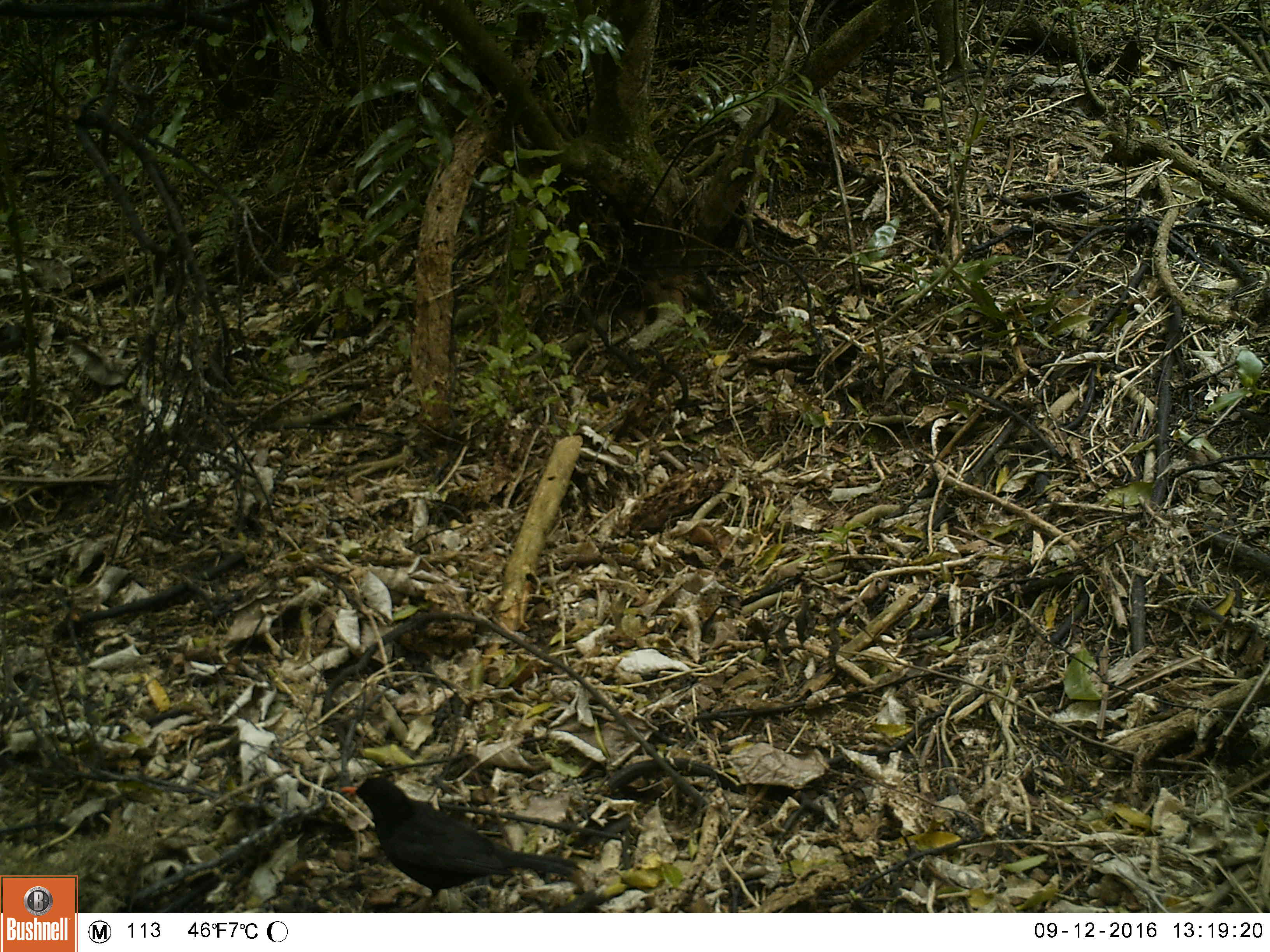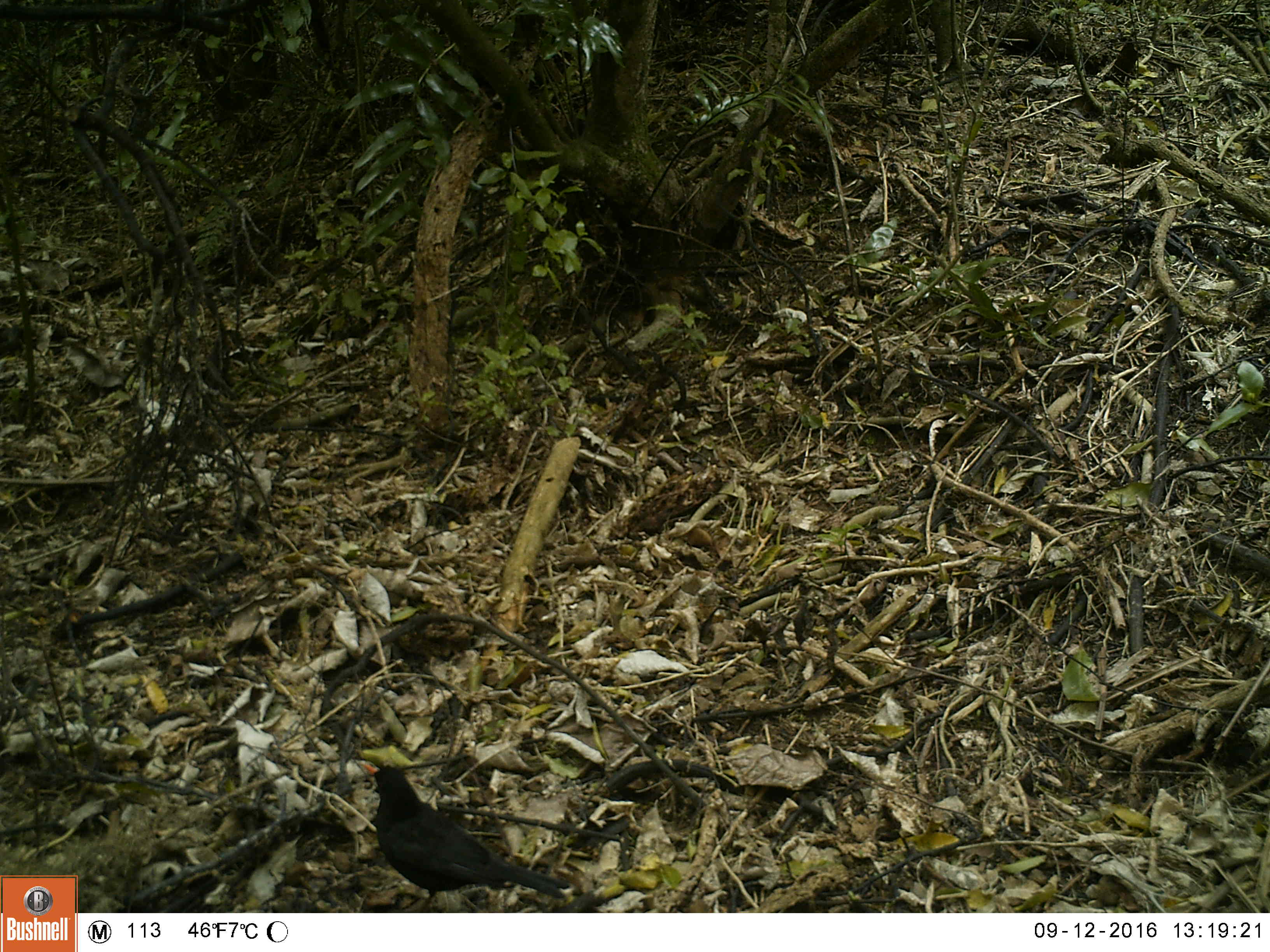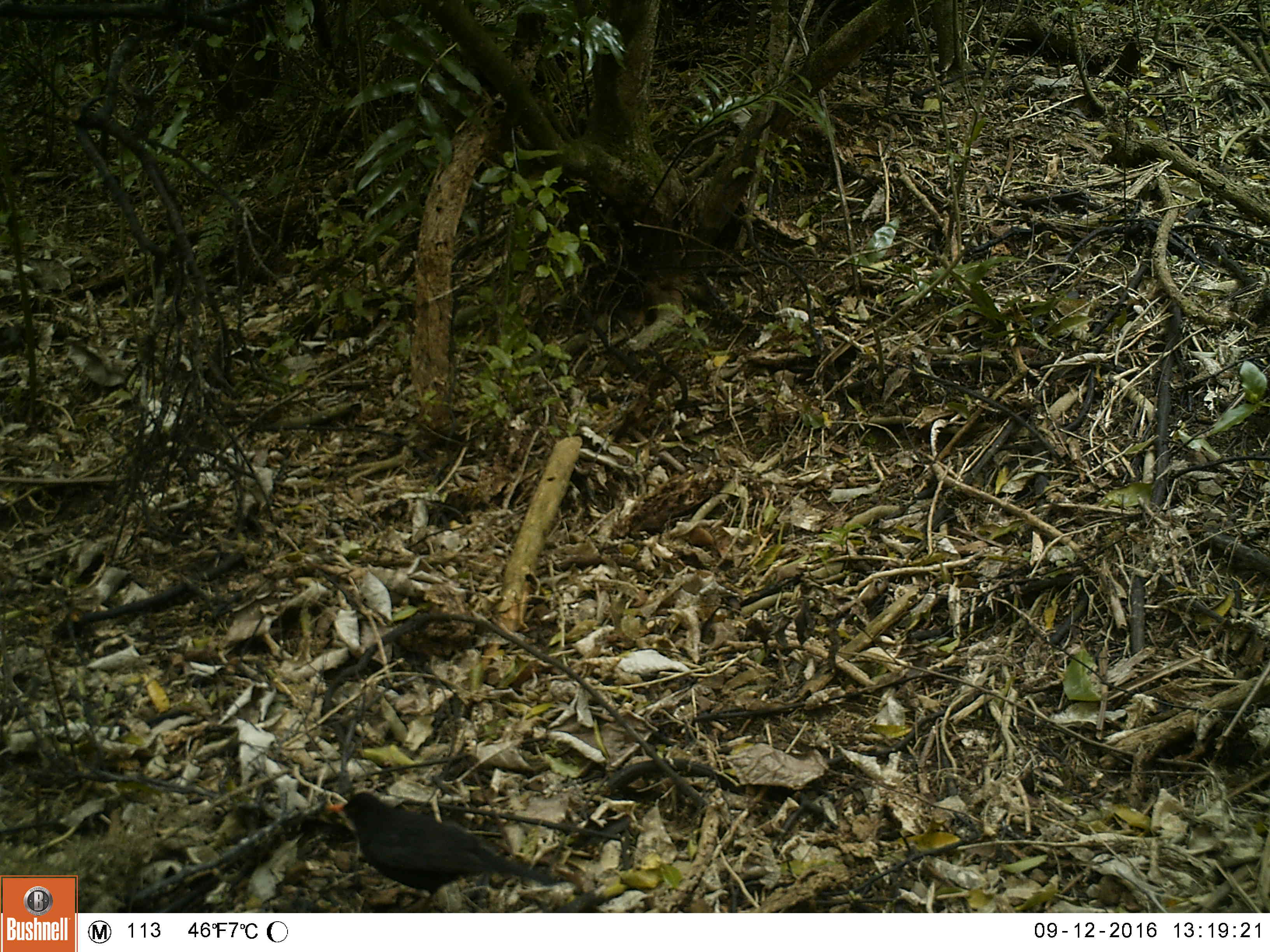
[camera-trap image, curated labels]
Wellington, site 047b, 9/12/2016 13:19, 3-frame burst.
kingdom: Animalia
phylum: Chordata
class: Aves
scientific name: Aves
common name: bird